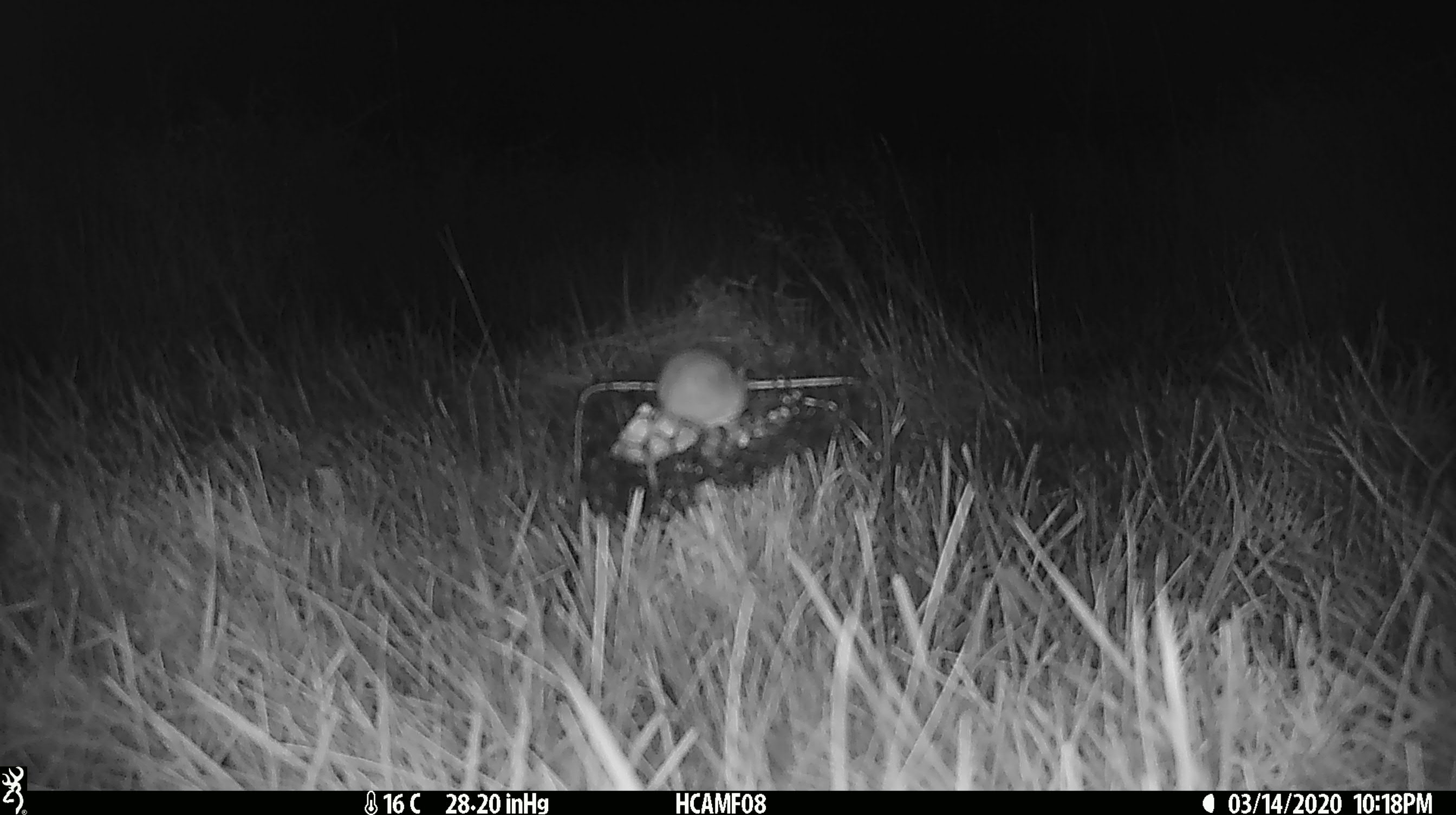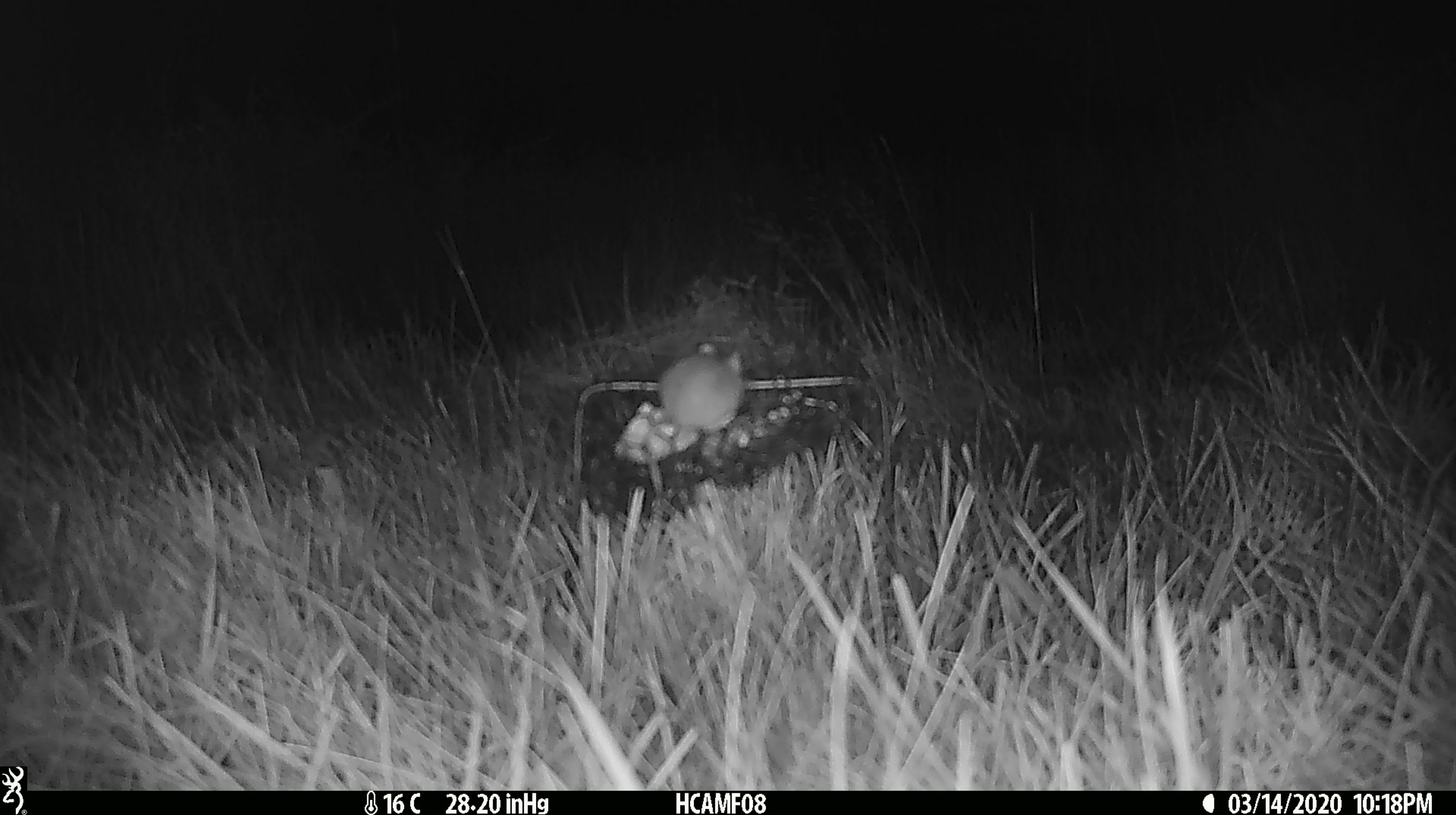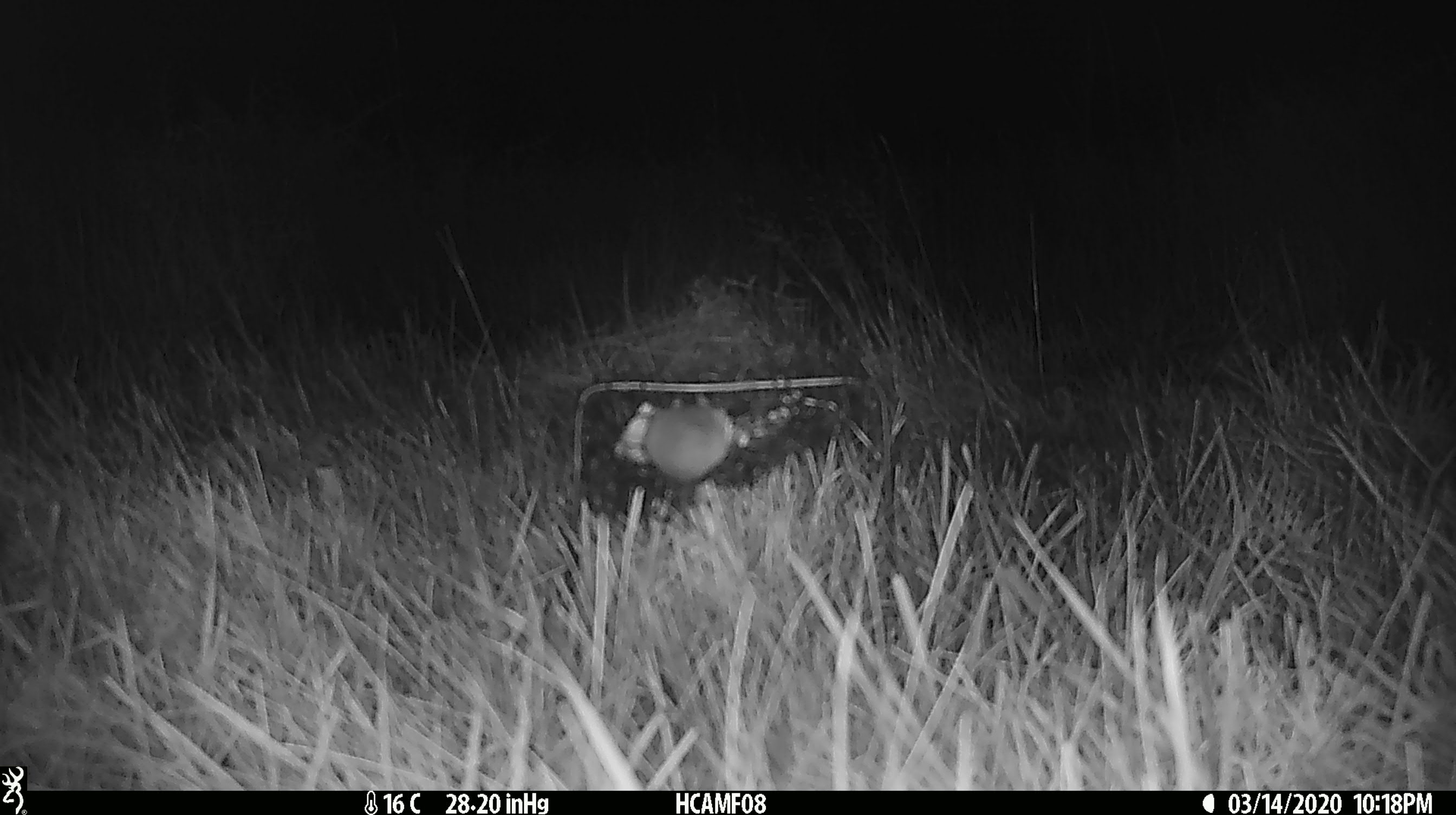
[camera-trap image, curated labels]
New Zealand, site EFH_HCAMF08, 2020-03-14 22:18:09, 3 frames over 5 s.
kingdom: Animalia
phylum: Chordata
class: Mammalia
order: Rodentia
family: Muridae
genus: Mus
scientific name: Mus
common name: mouse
Mouse (Mus).